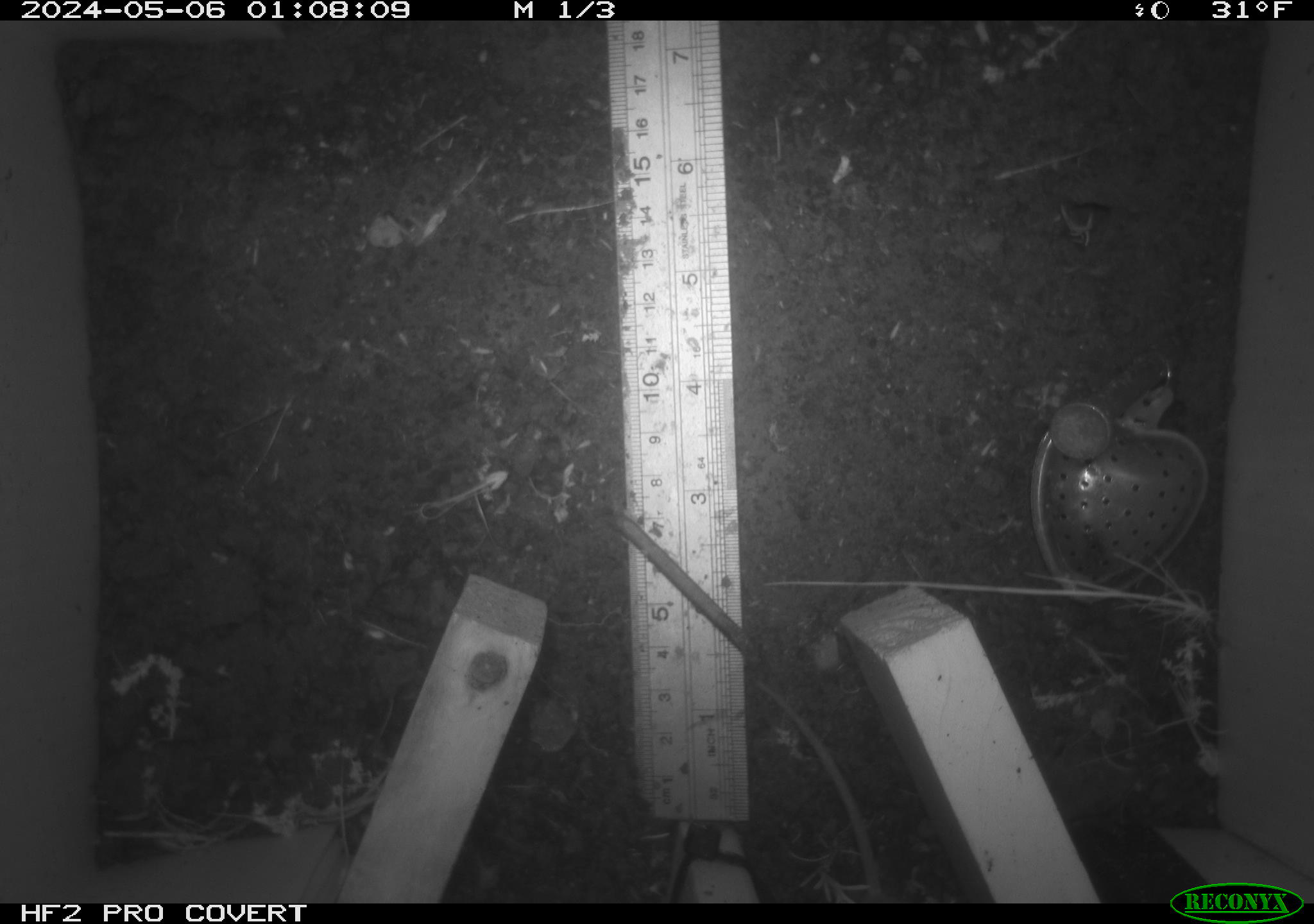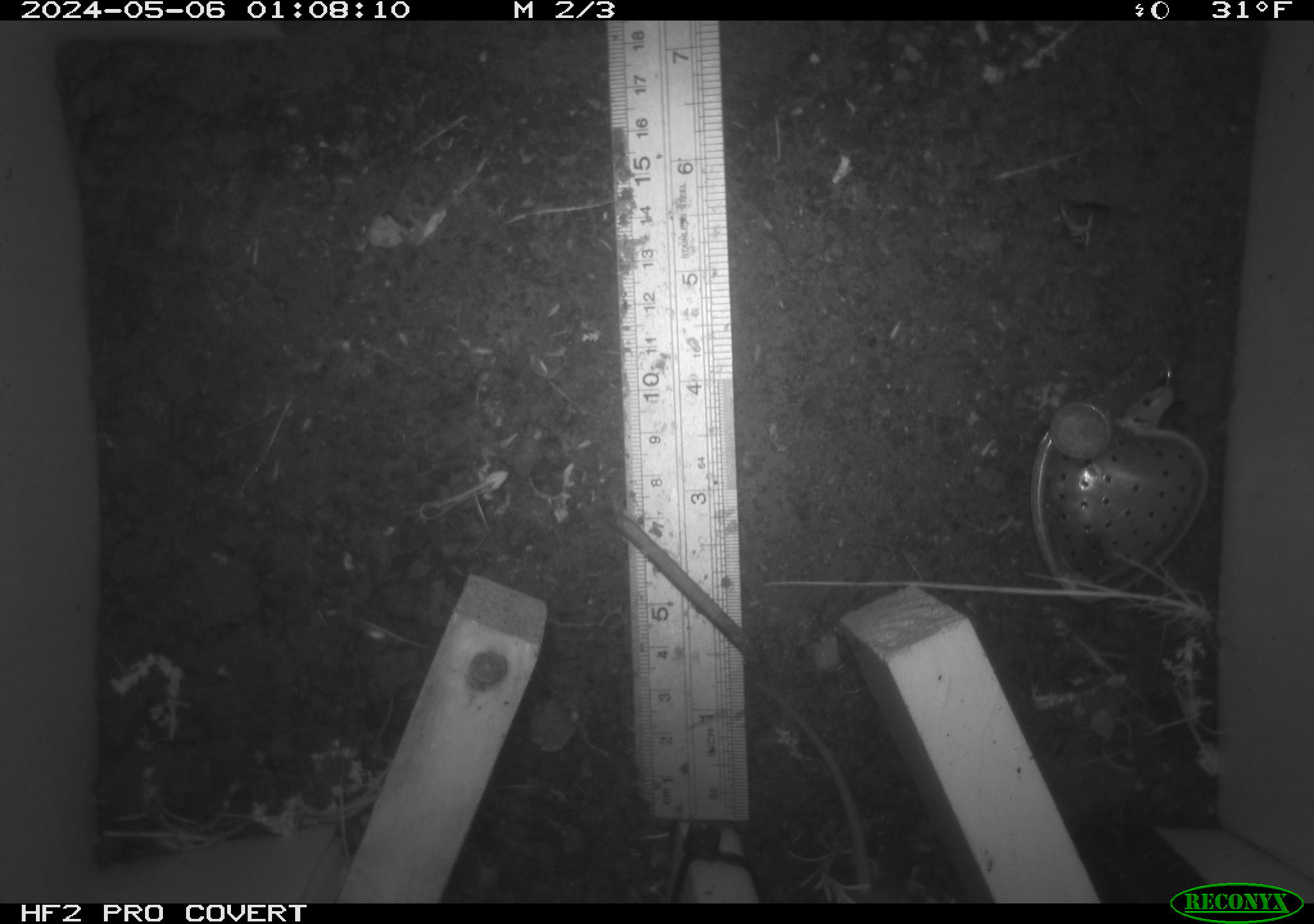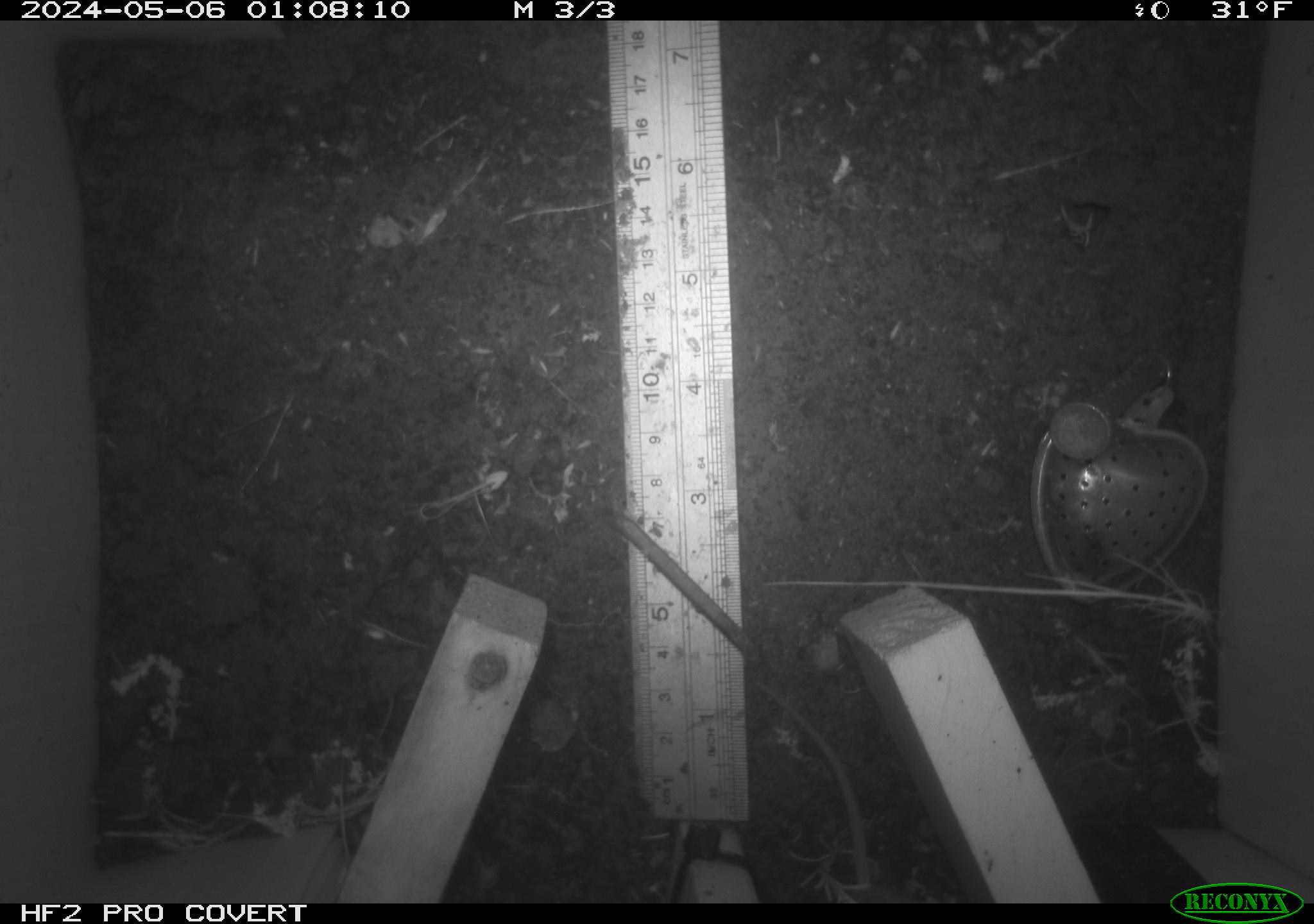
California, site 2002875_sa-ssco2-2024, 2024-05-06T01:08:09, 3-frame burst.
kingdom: Animalia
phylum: Chordata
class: Mammalia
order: Rodentia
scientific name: Rodentia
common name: mouse species